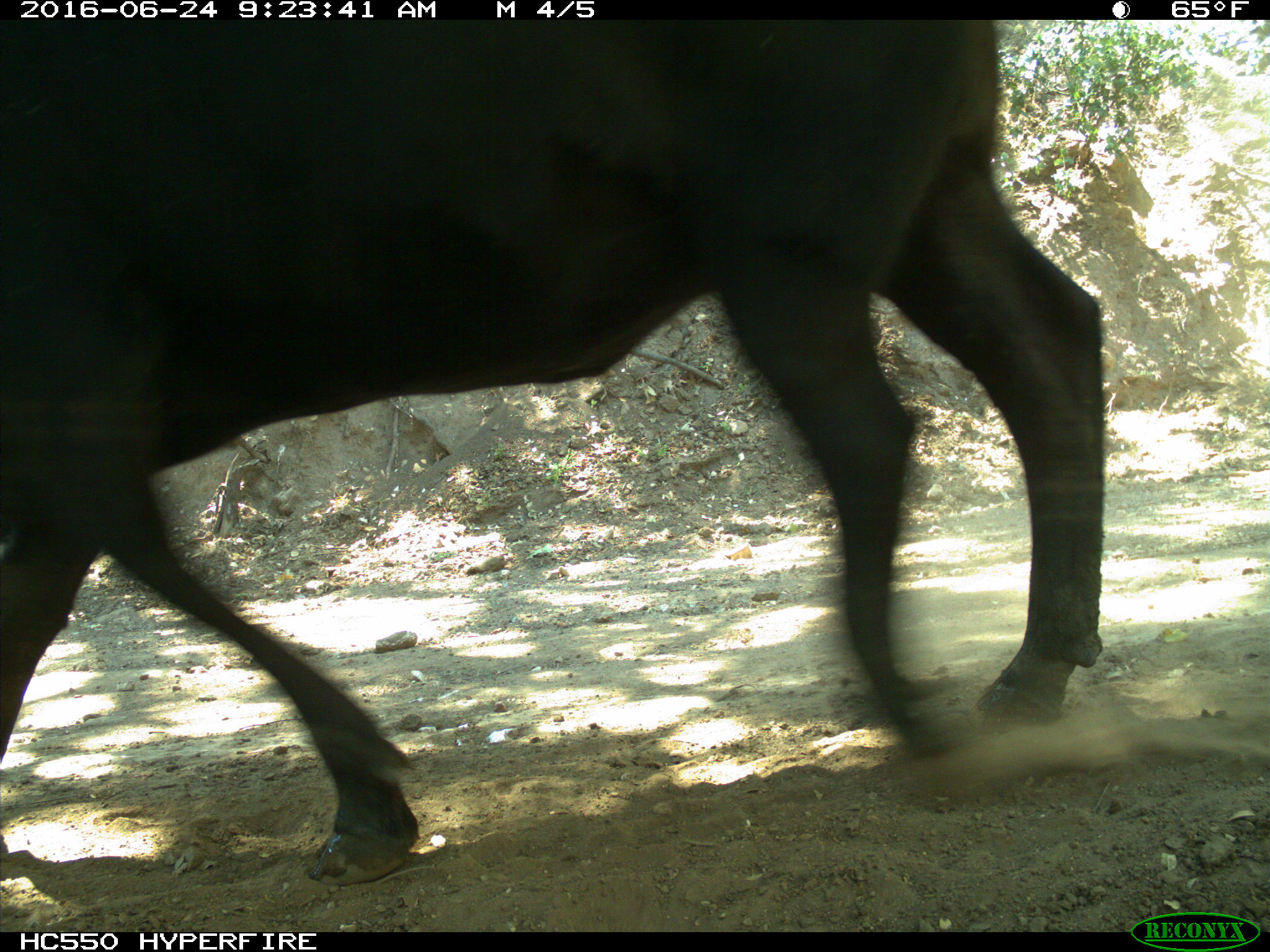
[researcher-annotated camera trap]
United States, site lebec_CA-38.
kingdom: Animalia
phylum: Chordata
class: Mammalia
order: Artiodactyla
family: Bovidae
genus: Bos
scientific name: Bos taurus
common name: domestic cow